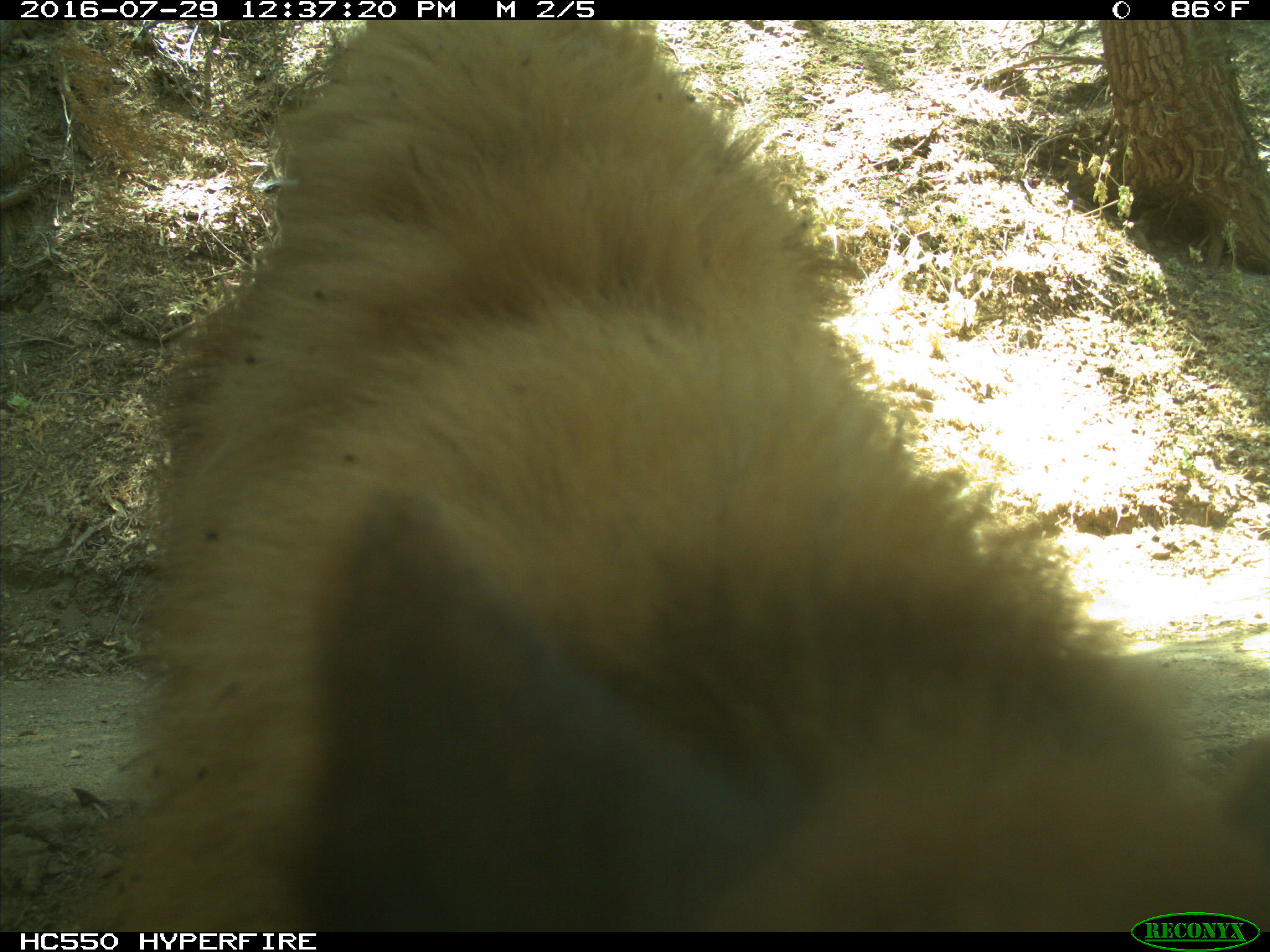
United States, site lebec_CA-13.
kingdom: Animalia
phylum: Chordata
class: Mammalia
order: Carnivora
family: Ursidae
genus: Ursus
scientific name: Ursus americanus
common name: american black bear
Ursus americanus (american black bear).